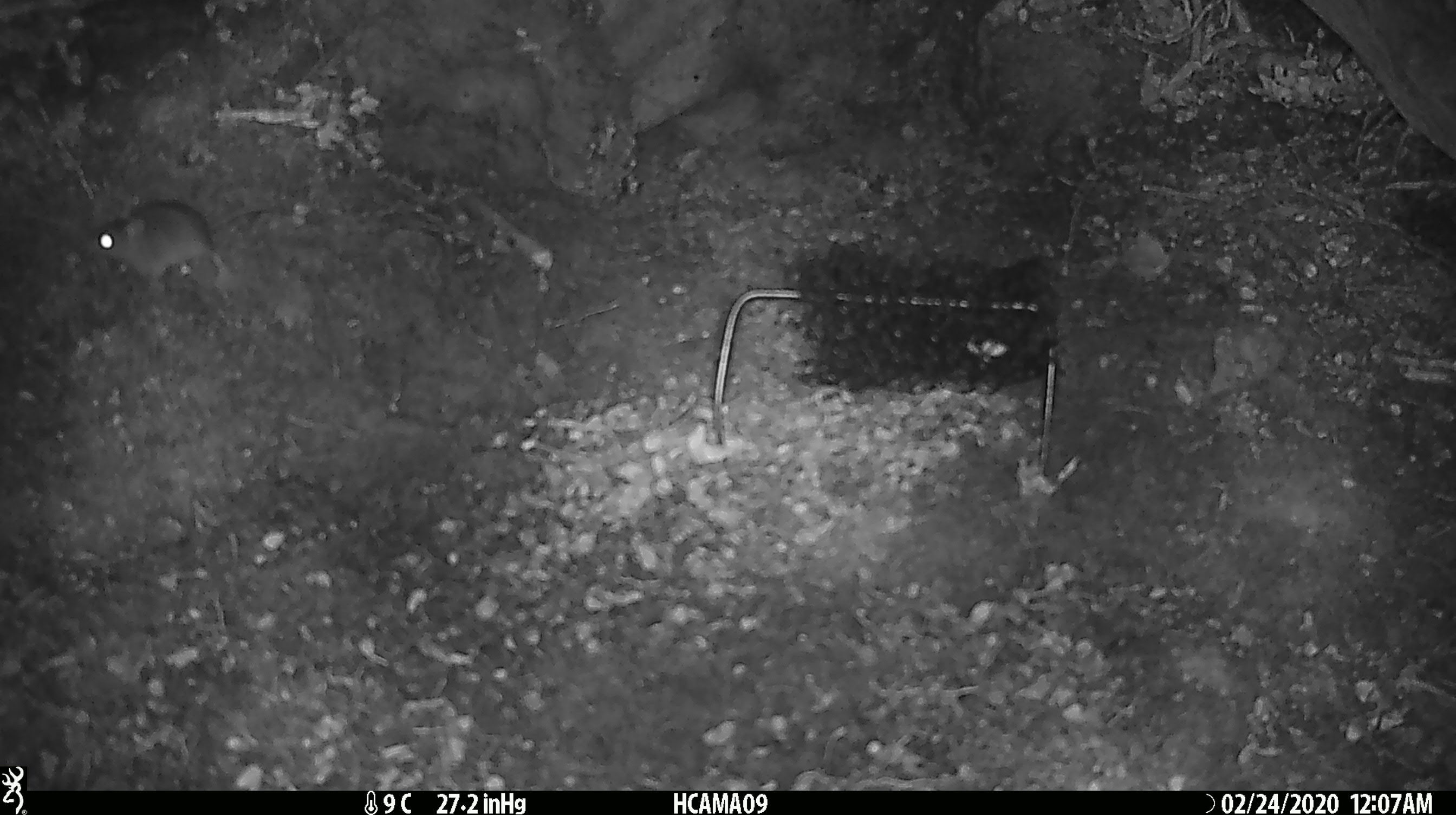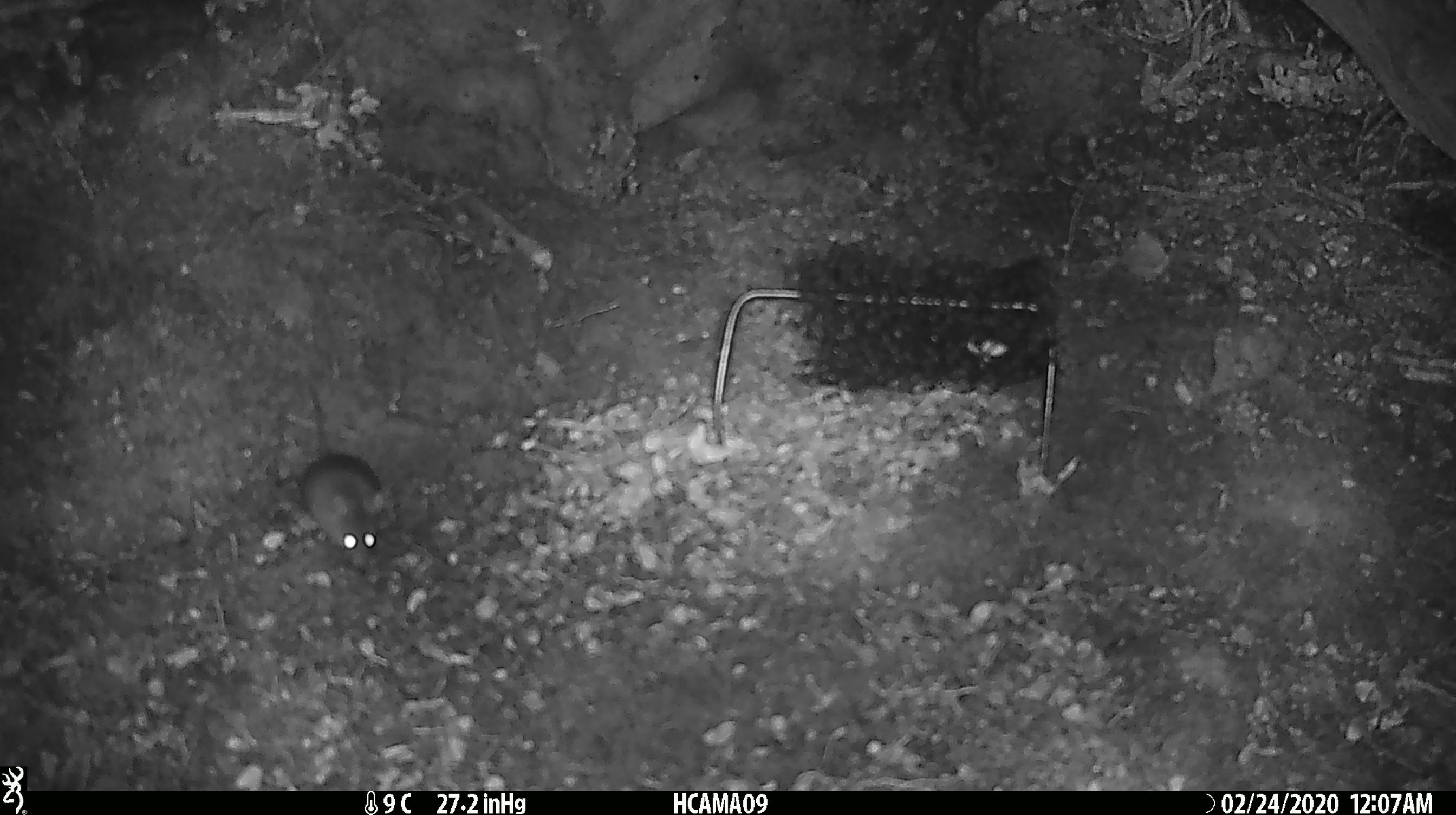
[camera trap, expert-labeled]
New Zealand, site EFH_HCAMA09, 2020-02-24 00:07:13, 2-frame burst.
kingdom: Animalia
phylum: Chordata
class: Mammalia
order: Rodentia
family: Muridae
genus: Mus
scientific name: Mus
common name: mouse